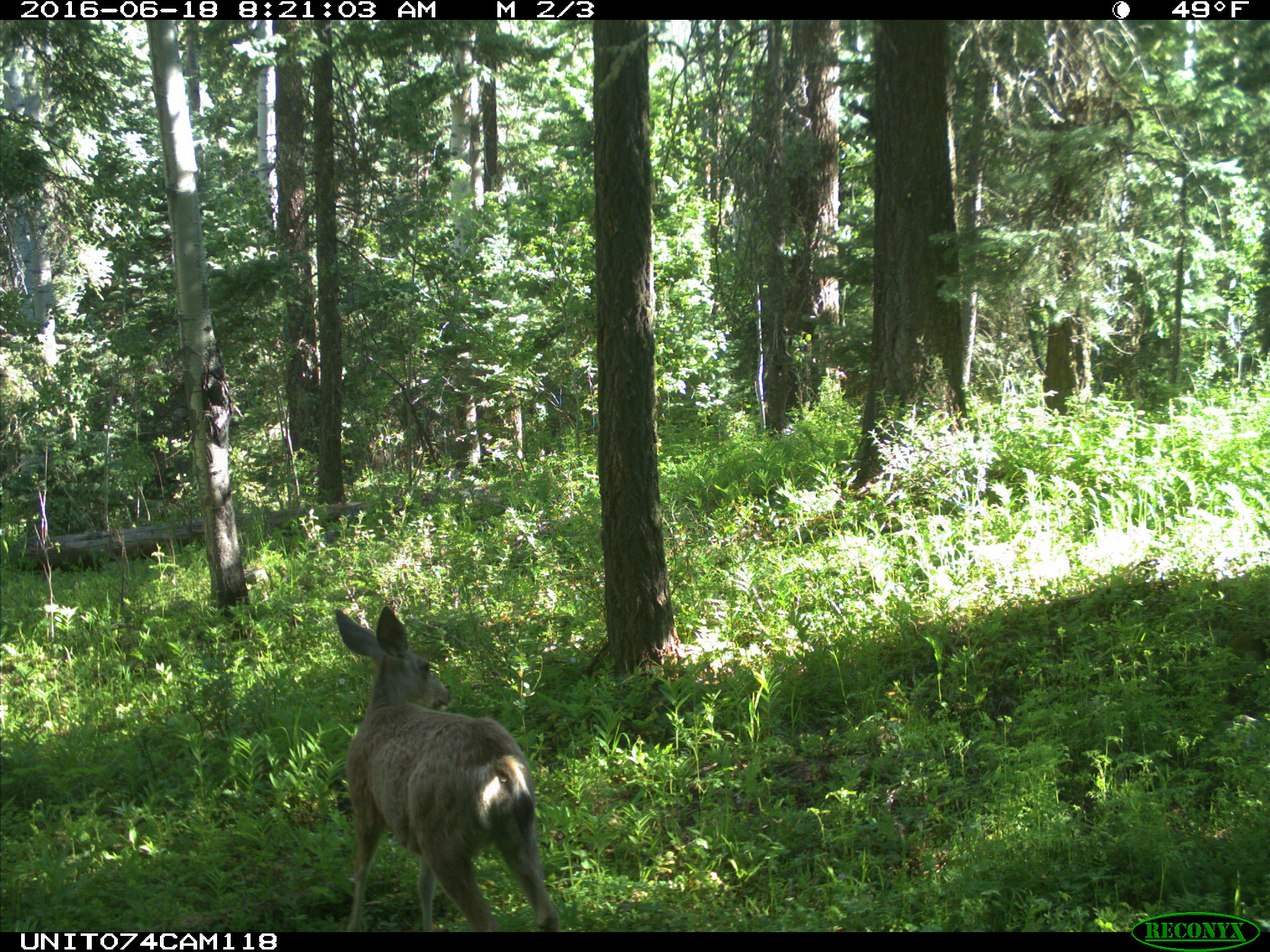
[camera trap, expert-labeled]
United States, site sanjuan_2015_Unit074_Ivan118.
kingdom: Animalia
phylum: Chordata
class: Mammalia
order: Artiodactyla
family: Cervidae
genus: Odocoileus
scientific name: Odocoileus hemionus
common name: mule deer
Odocoileus hemionus (mule deer).